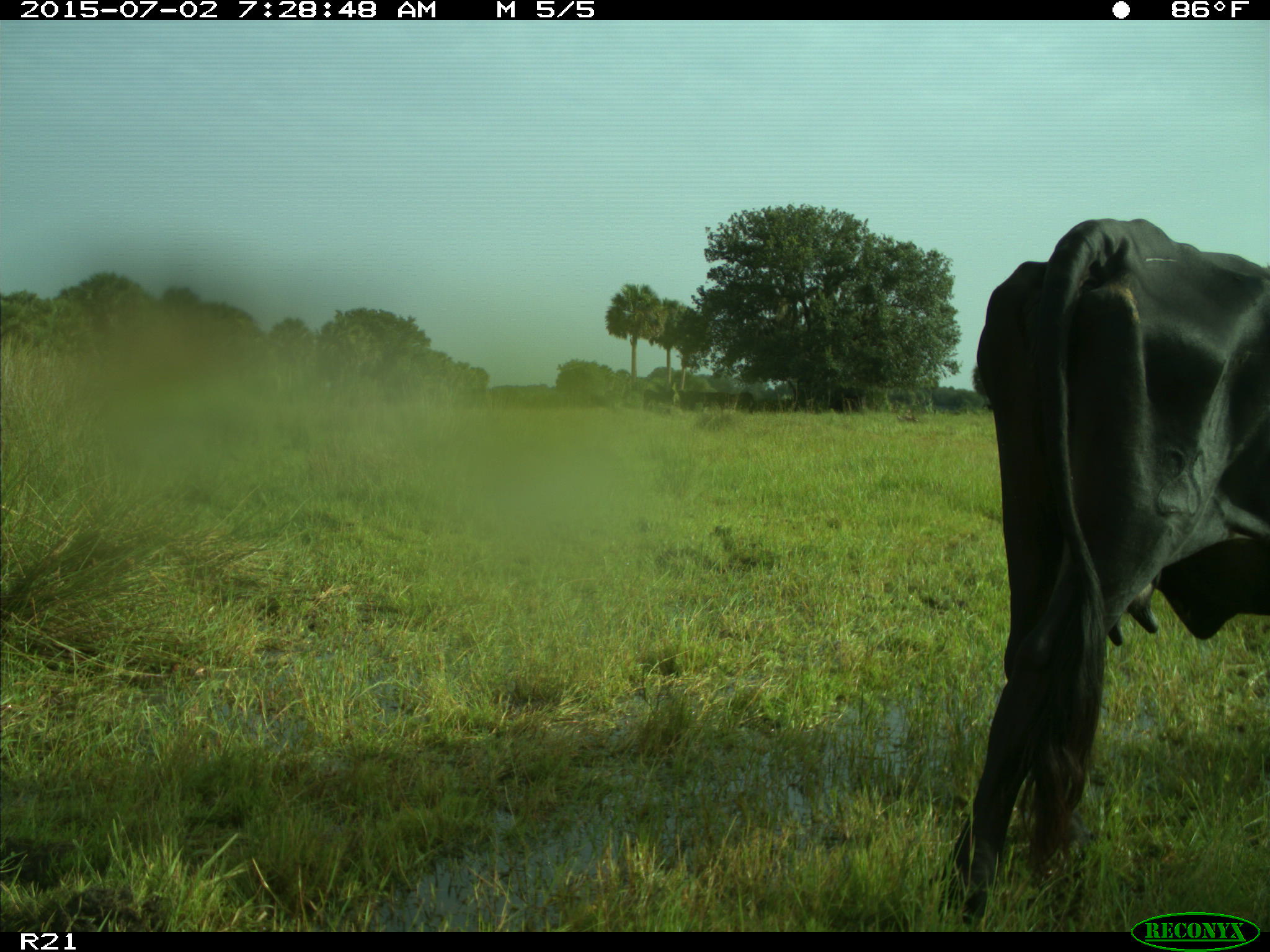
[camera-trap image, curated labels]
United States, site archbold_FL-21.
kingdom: Animalia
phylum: Chordata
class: Mammalia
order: Artiodactyla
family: Bovidae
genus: Bos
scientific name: Bos taurus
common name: domestic cow